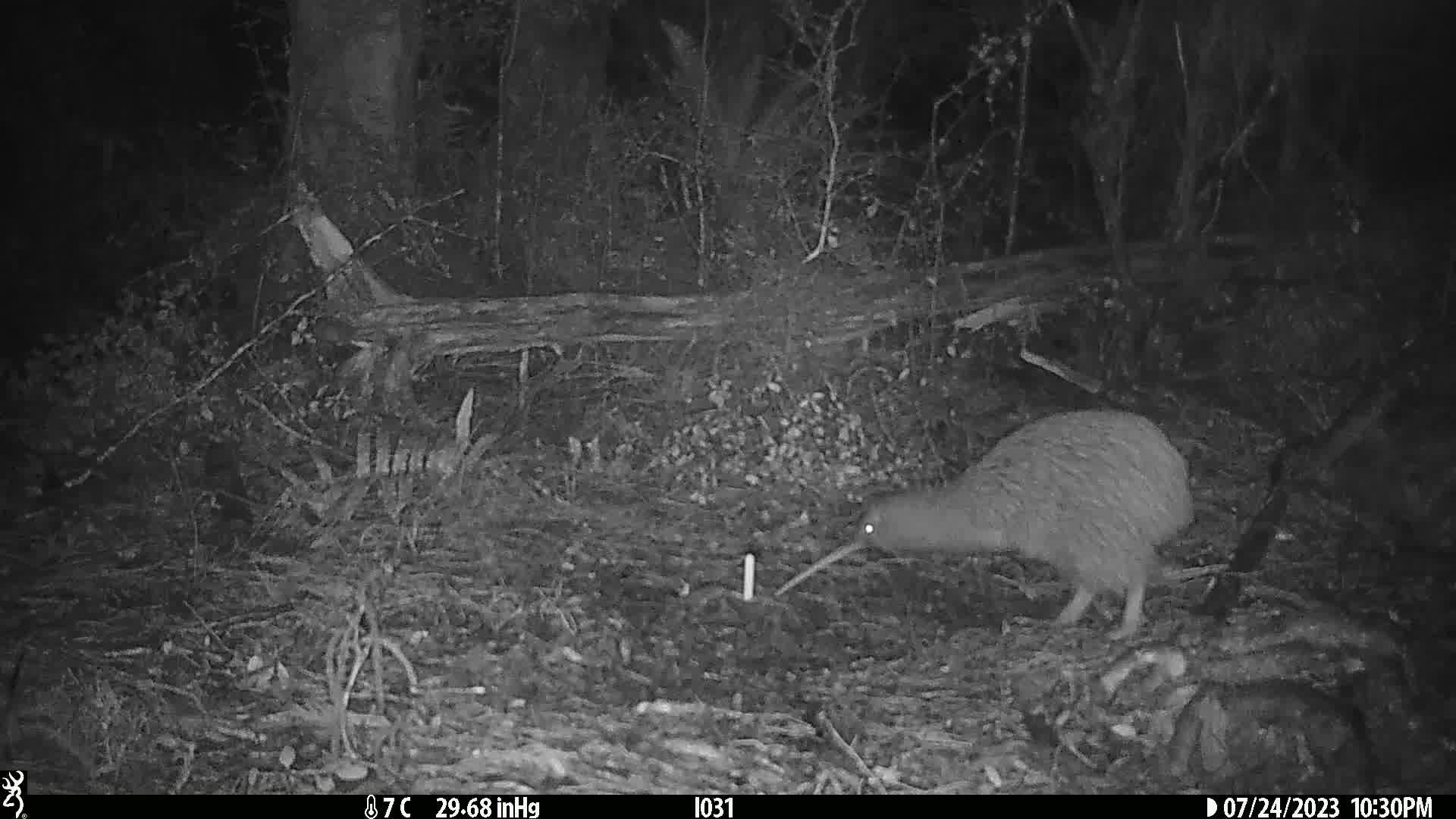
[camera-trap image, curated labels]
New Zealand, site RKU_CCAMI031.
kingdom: Animalia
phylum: Chordata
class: Aves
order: Apterygiformes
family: Apterygidae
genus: Apteryx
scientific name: Apteryx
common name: kiwi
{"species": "kiwi (Apteryx)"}